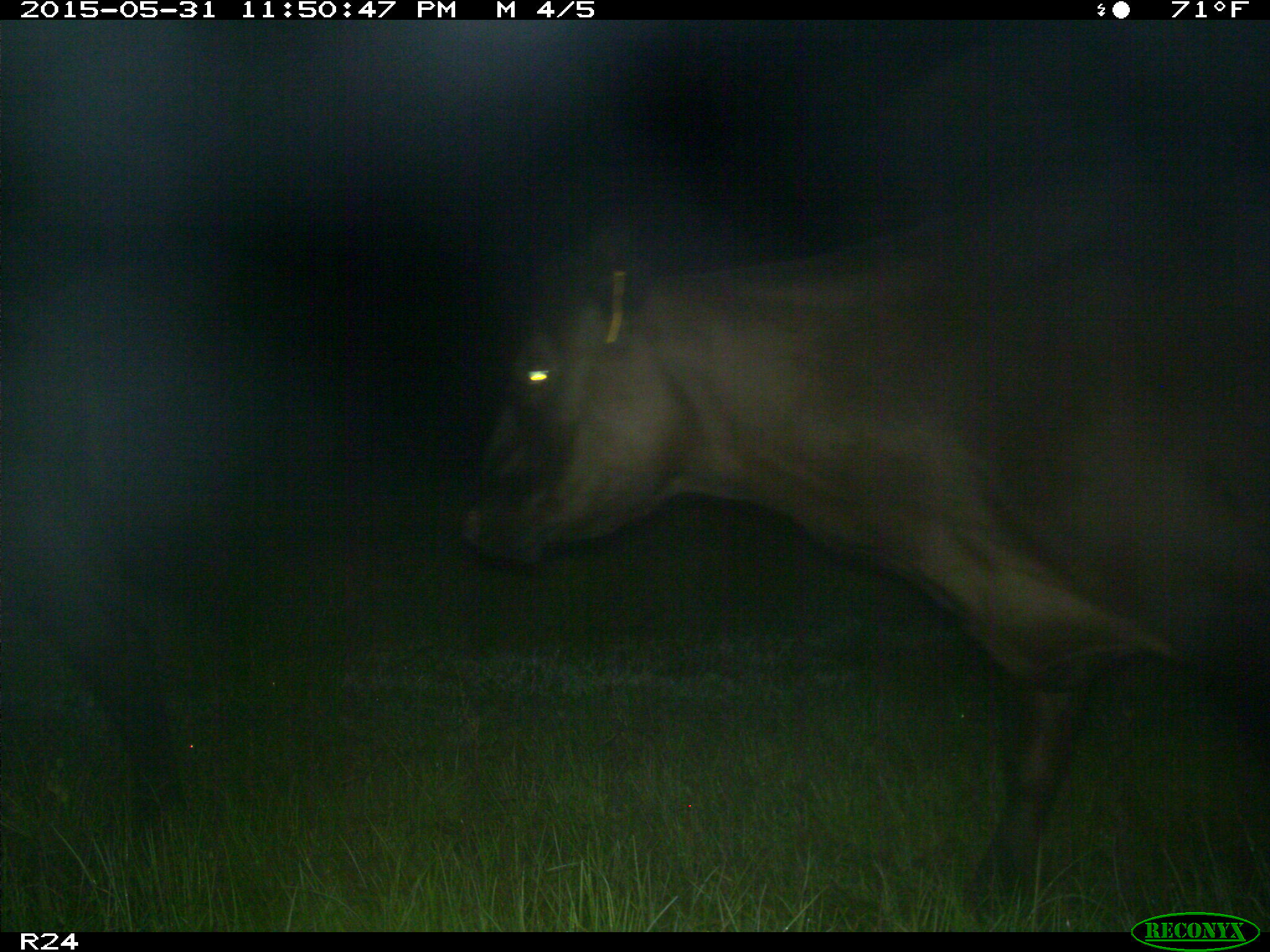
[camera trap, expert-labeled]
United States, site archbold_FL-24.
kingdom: Animalia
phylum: Chordata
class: Mammalia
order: Artiodactyla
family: Bovidae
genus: Bos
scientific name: Bos taurus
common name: domestic cow